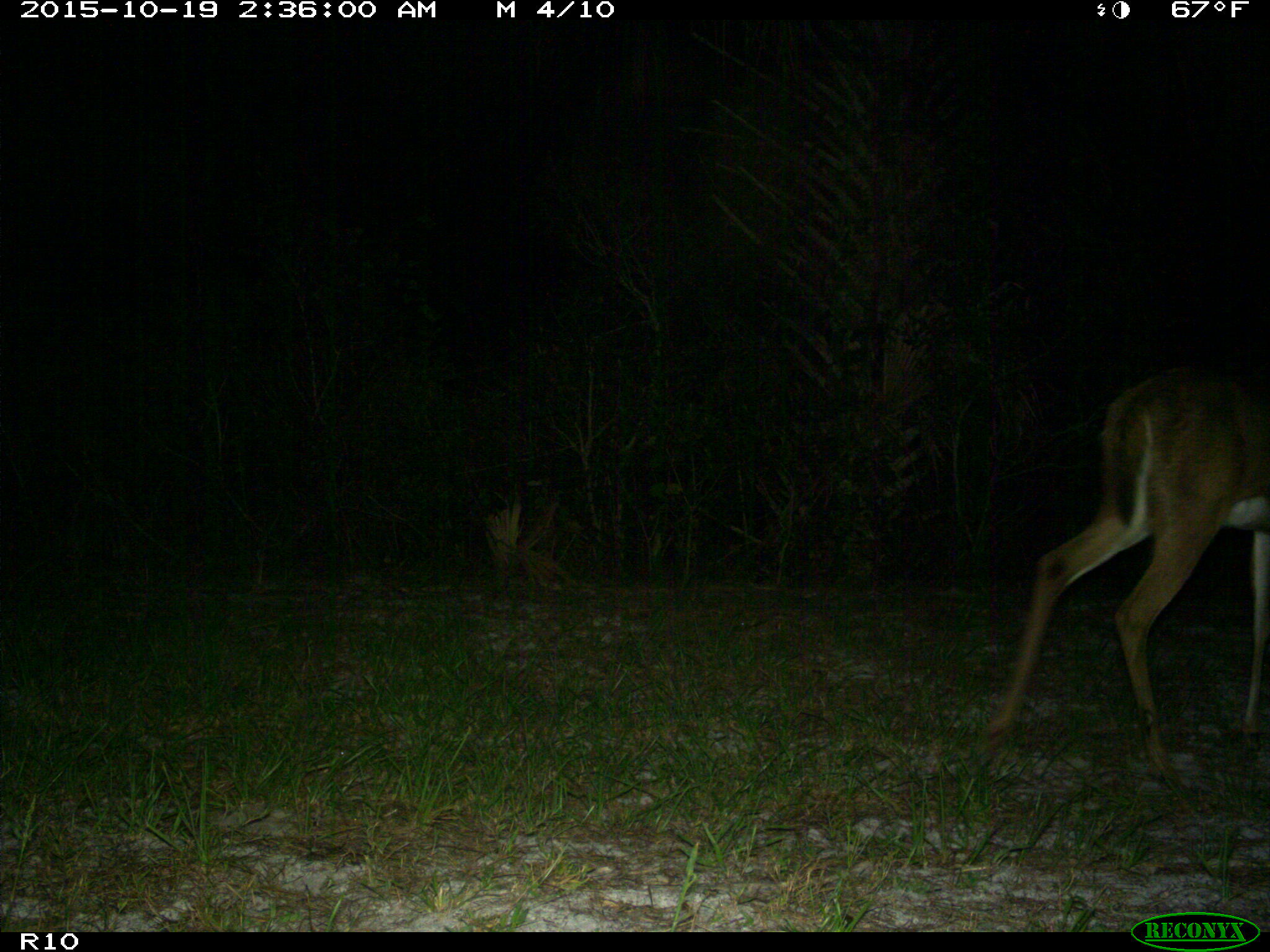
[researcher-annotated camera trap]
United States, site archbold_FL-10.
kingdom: Animalia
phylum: Chordata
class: Mammalia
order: Artiodactyla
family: Cervidae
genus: Odocoileus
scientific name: Odocoileus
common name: deer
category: unidentified deer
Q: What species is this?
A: Unidentified deer (deer) (Odocoileus).